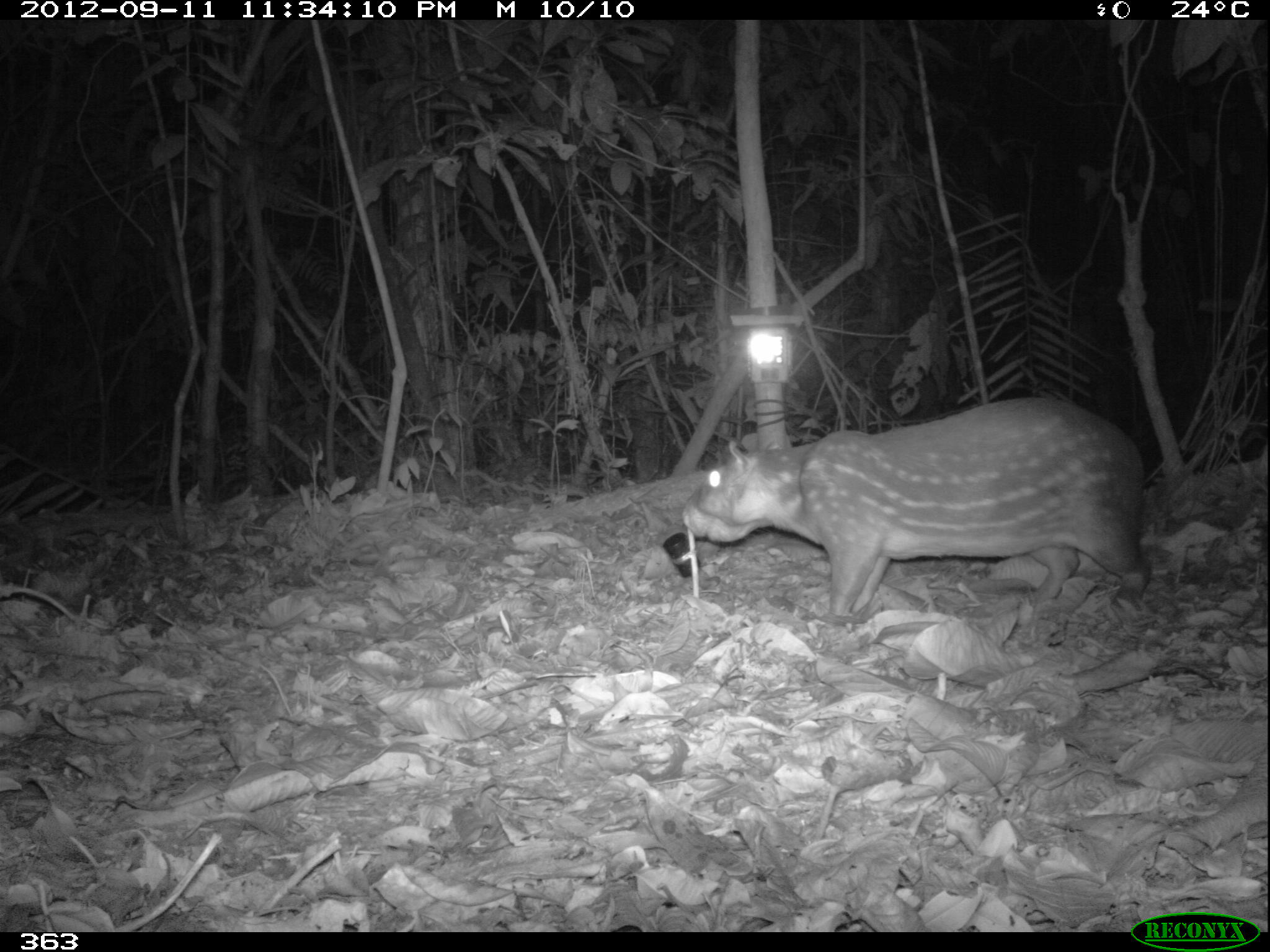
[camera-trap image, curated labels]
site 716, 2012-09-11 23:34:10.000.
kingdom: Animalia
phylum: Chordata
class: Mammalia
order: Rodentia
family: Cuniculidae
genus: Cuniculus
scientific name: Cuniculus paca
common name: spotted paca